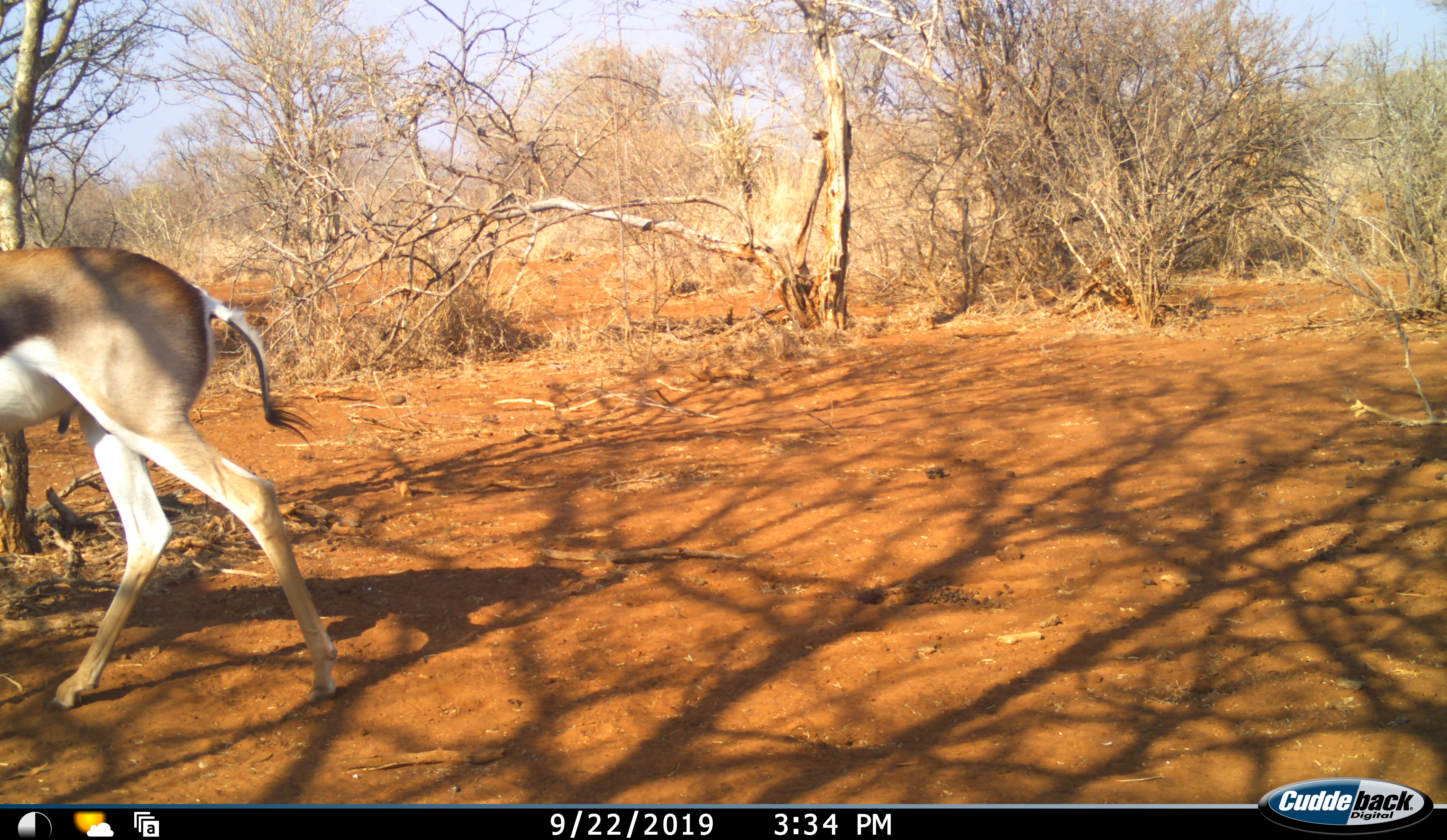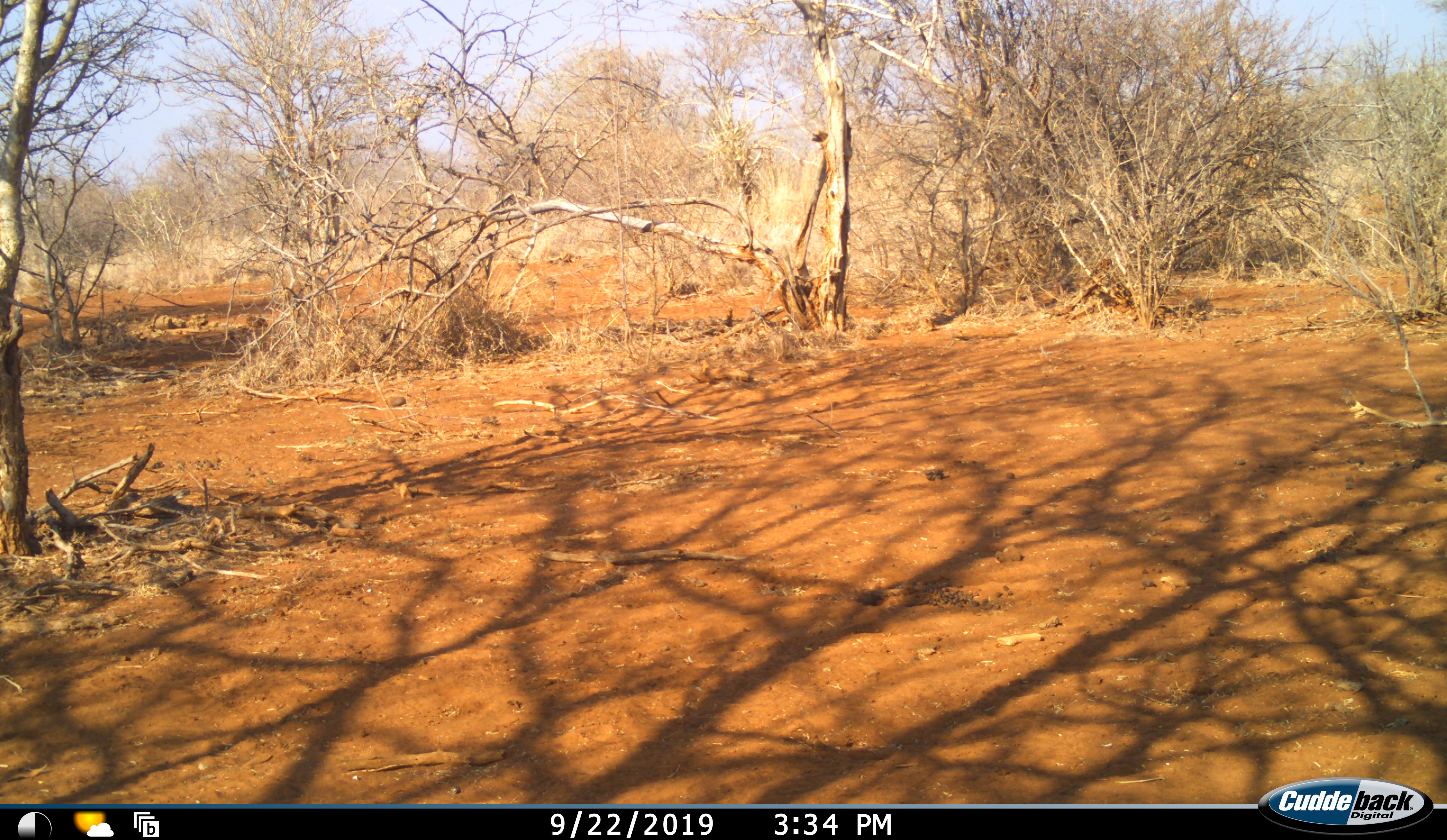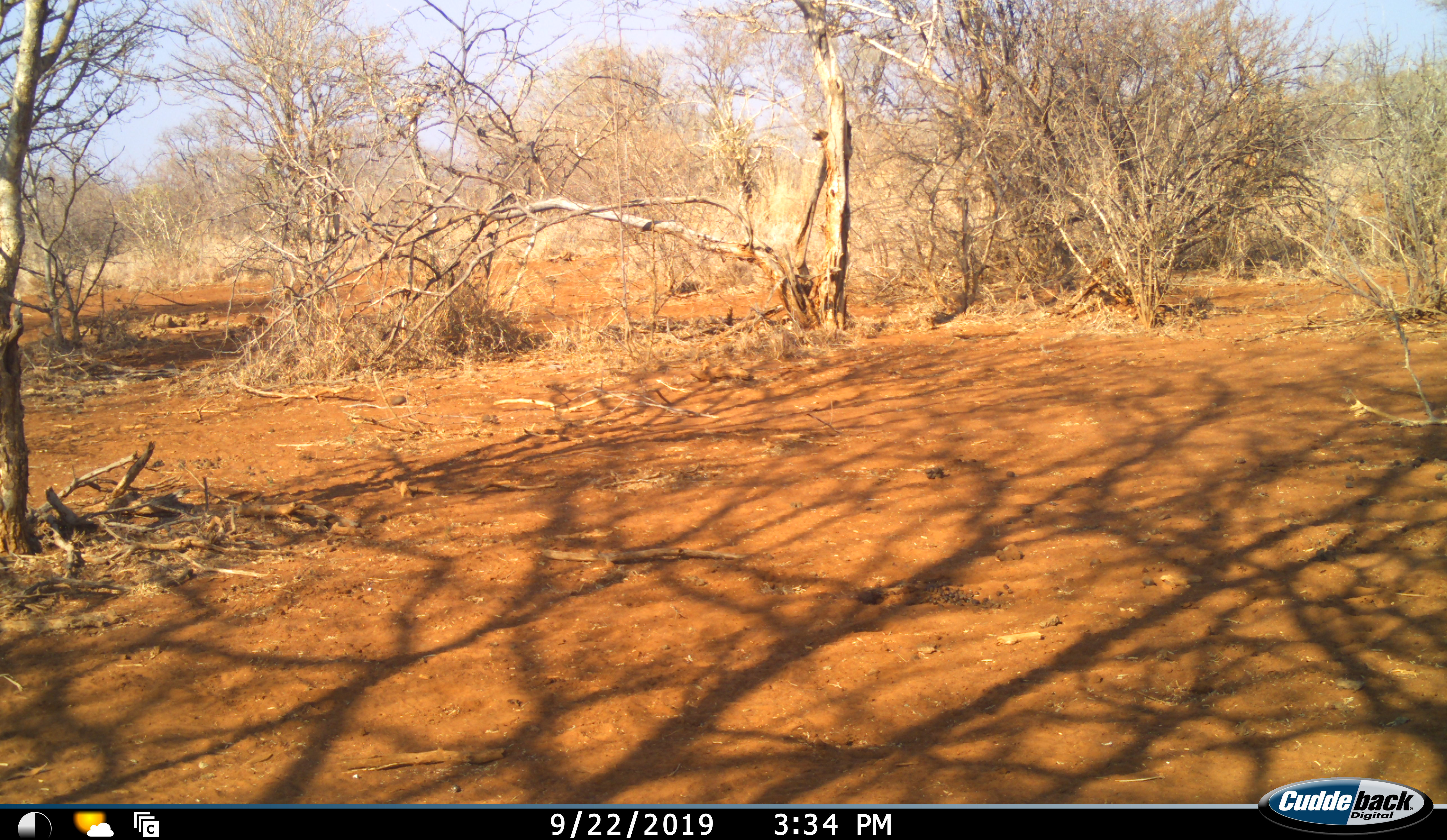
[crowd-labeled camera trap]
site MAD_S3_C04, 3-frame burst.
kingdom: Animalia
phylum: Chordata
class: Mammalia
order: Artiodactyla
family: Bovidae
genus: Aepyceros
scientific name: Aepyceros melampus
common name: impala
Impala (Aepyceros melampus), count 1. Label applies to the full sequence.